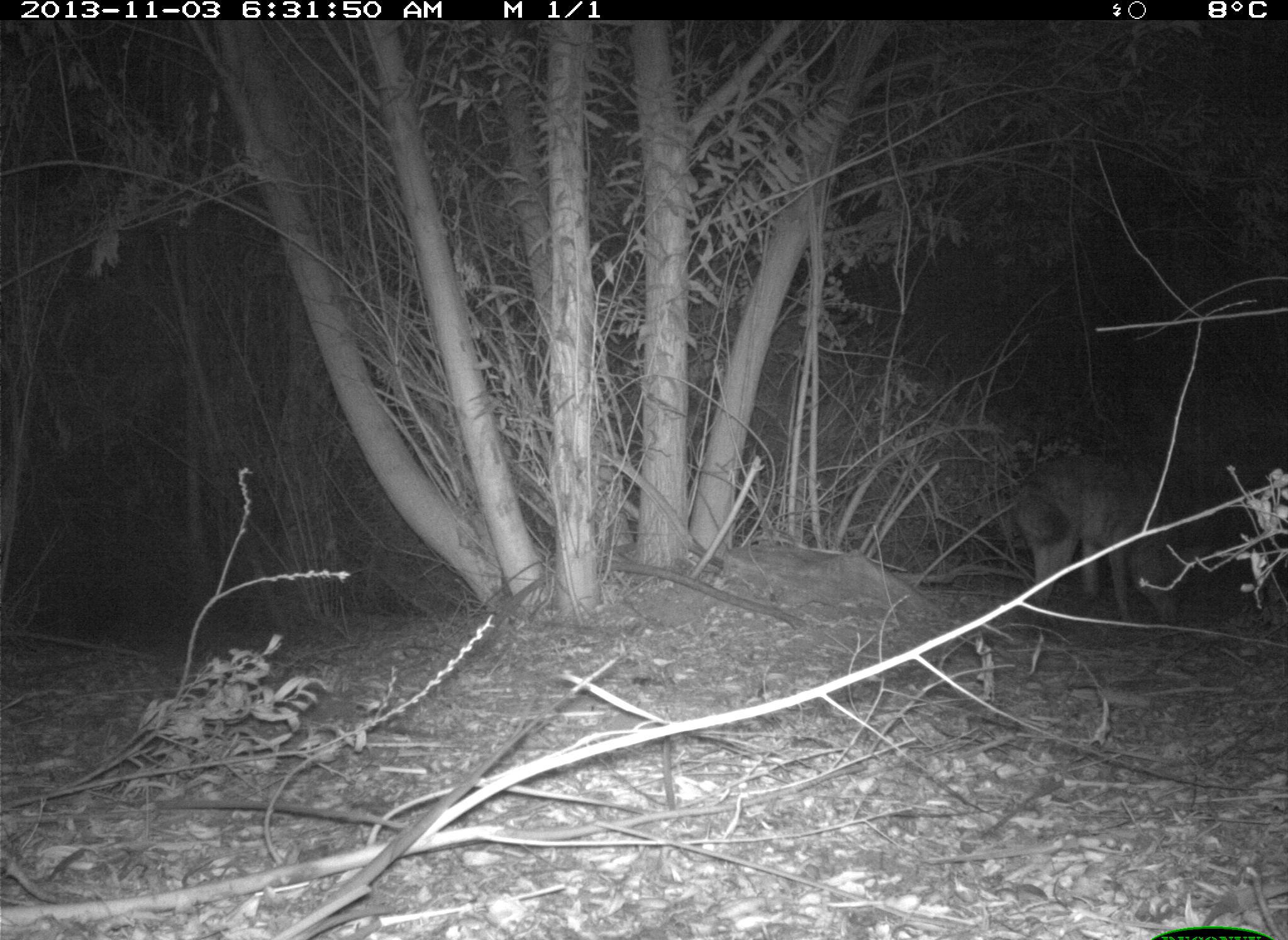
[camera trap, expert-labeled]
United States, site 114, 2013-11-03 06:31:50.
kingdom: Animalia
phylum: Chordata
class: Mammalia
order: Carnivora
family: Canidae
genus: Canis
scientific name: Canis latrans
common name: coyote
Coyote (Canis latrans).